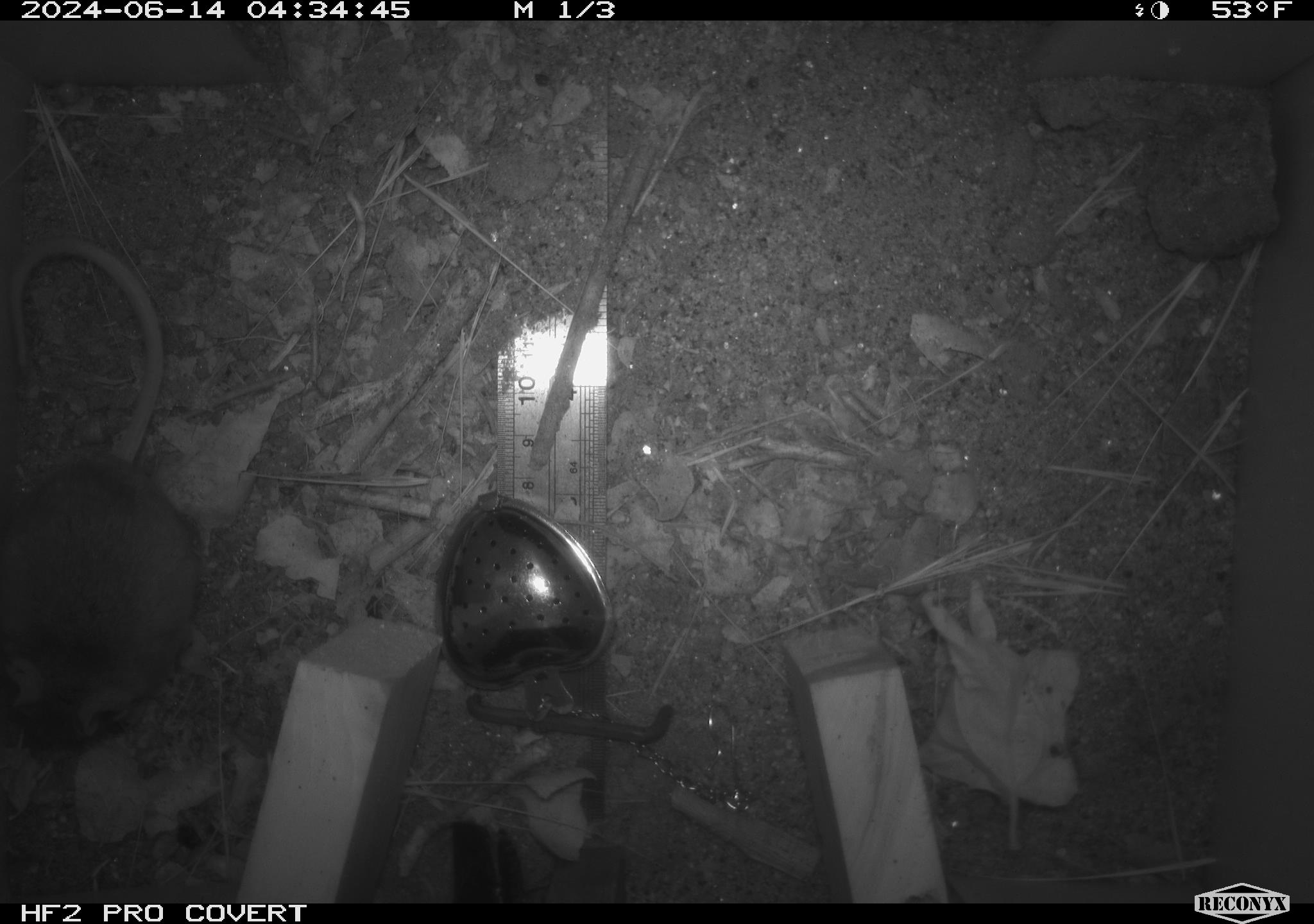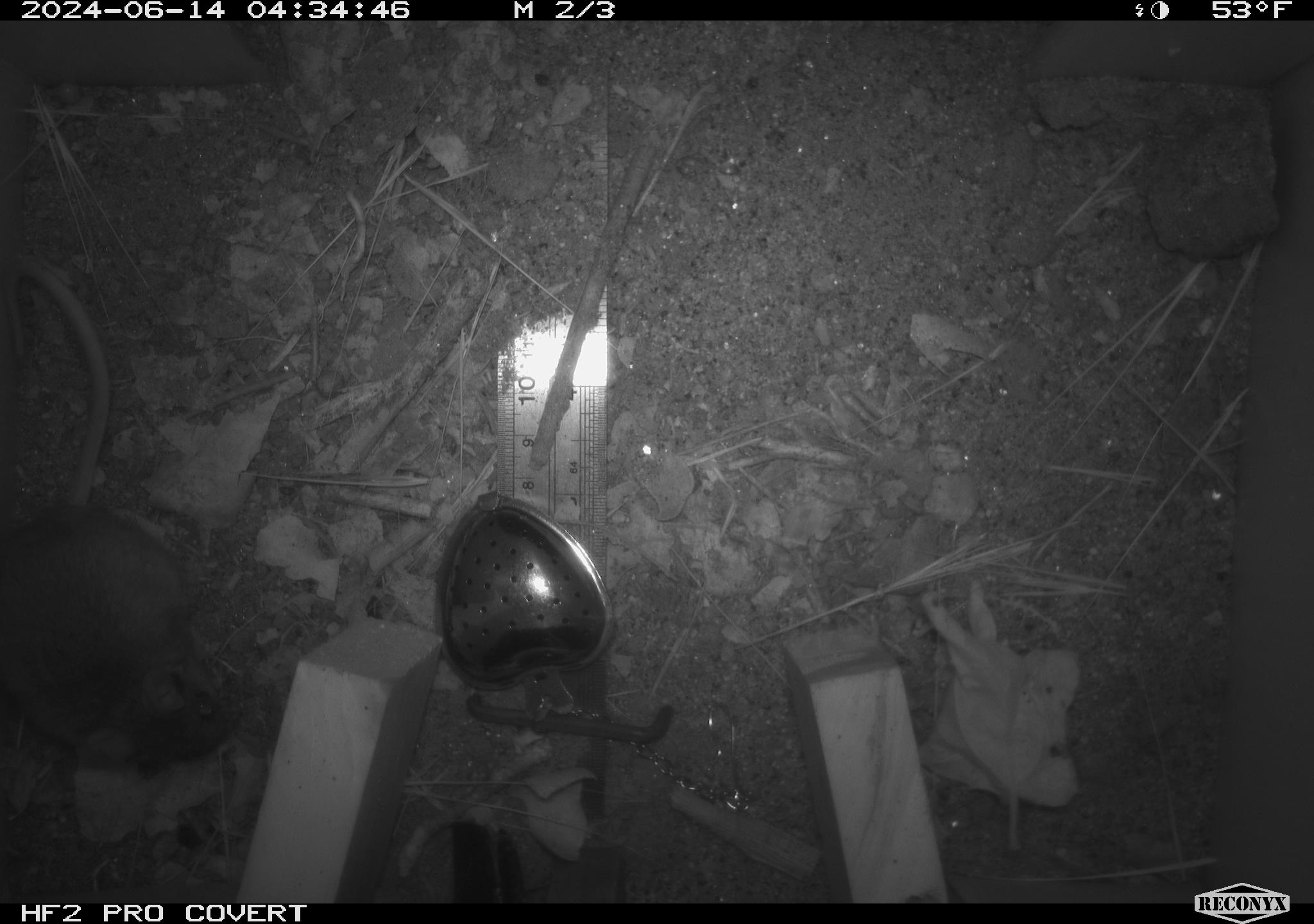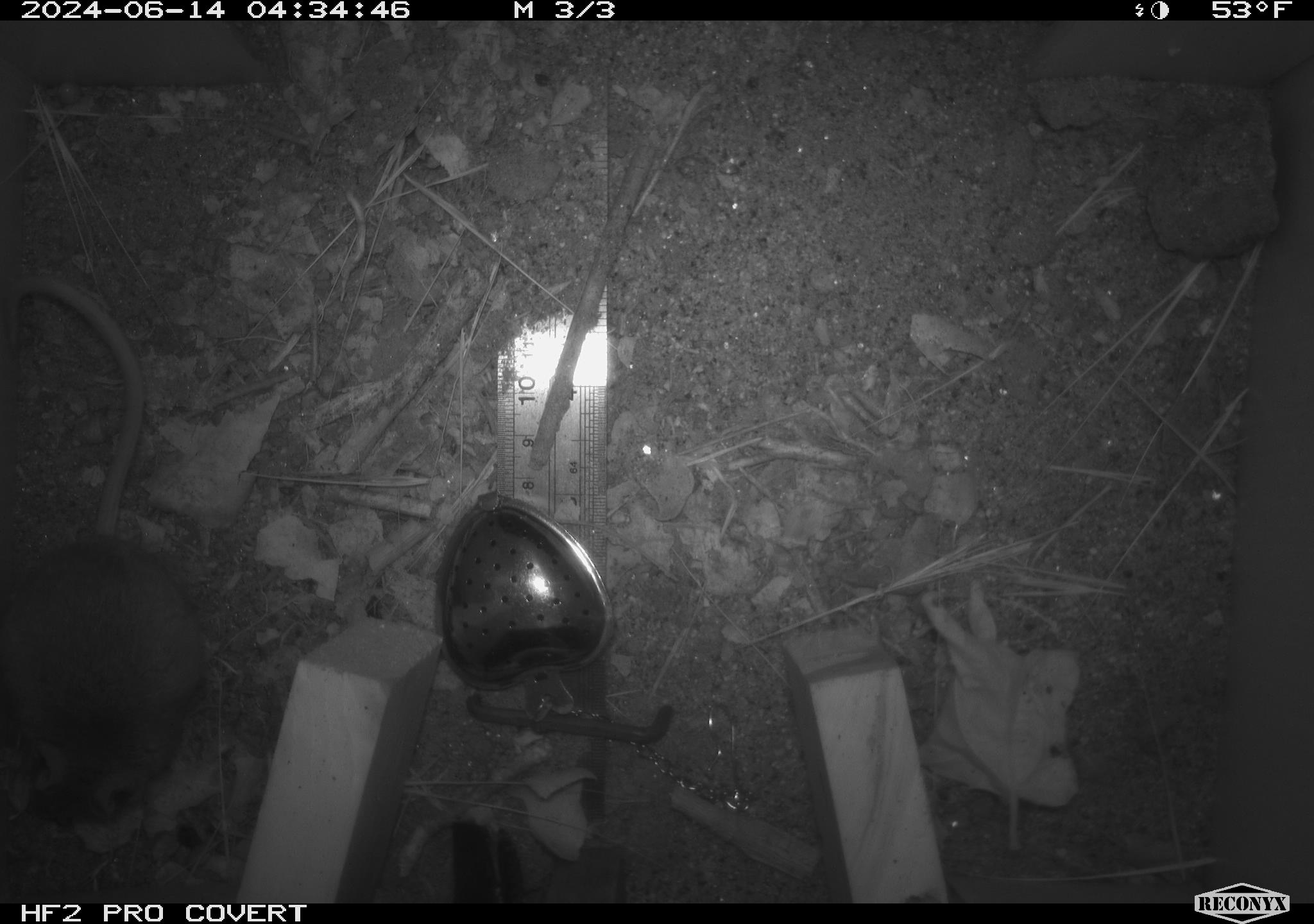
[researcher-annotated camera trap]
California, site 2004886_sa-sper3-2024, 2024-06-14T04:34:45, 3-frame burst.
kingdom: Animalia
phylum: Chordata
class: Mammalia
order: Rodentia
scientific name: Rodentia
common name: mouse species